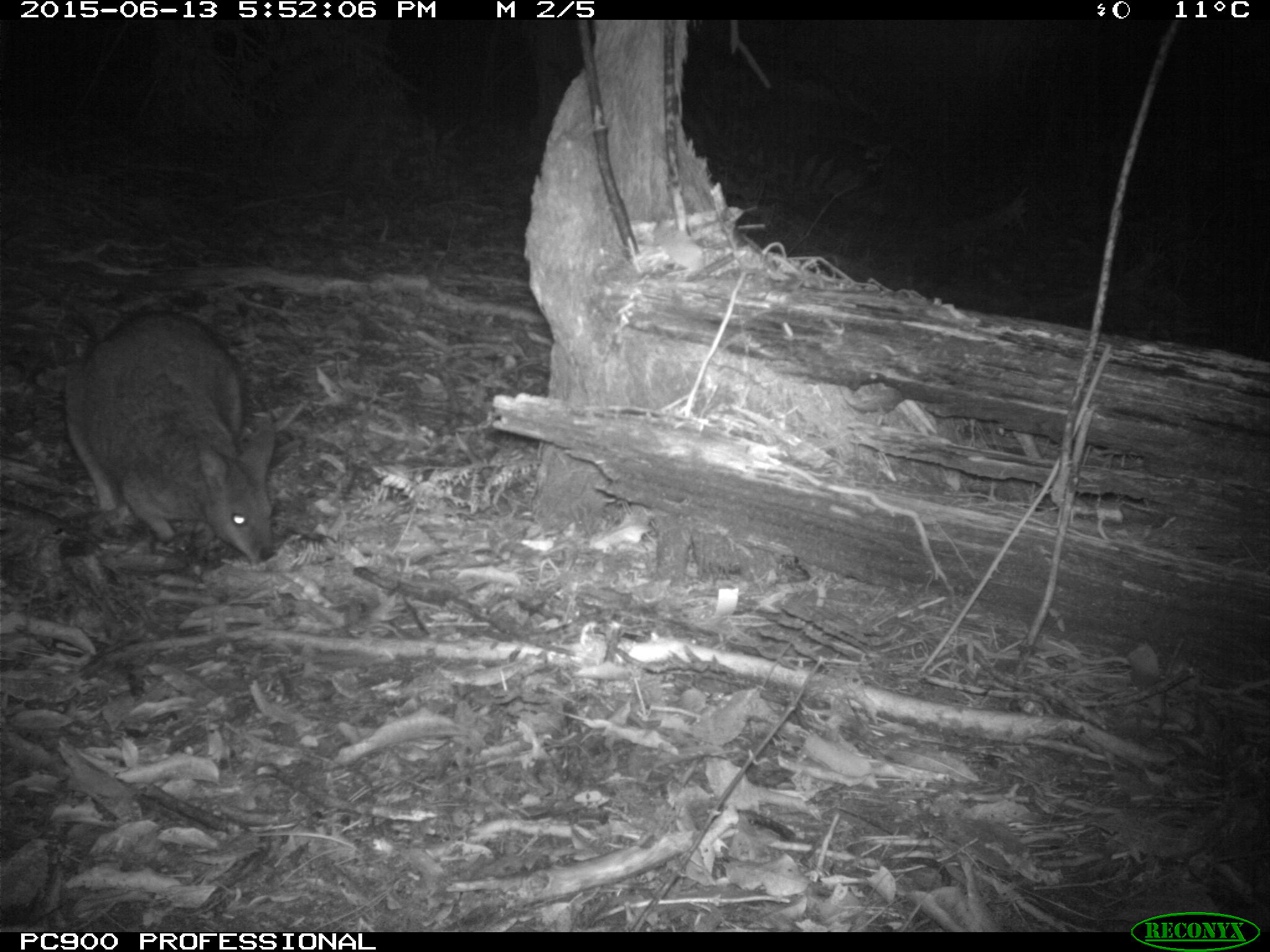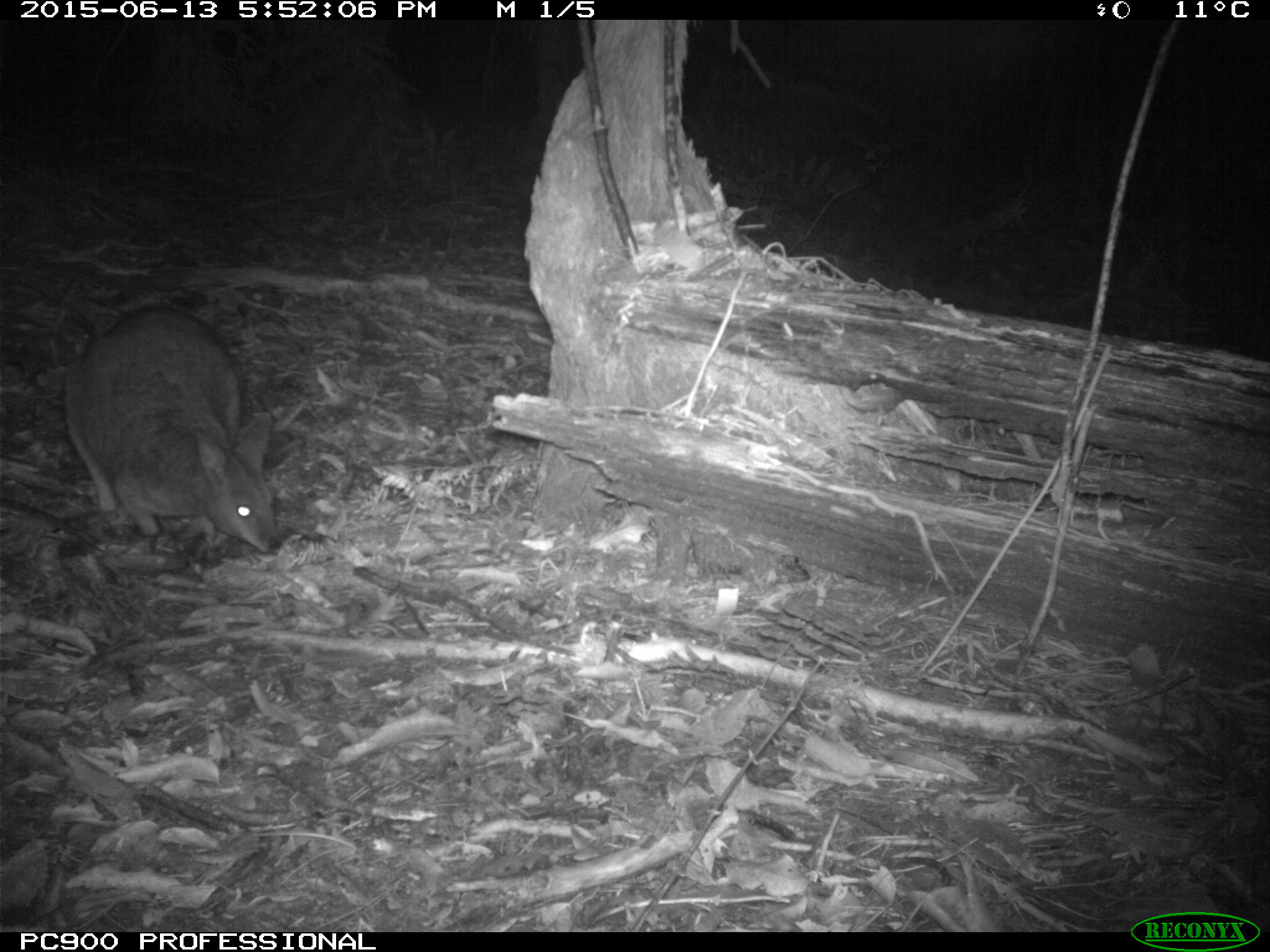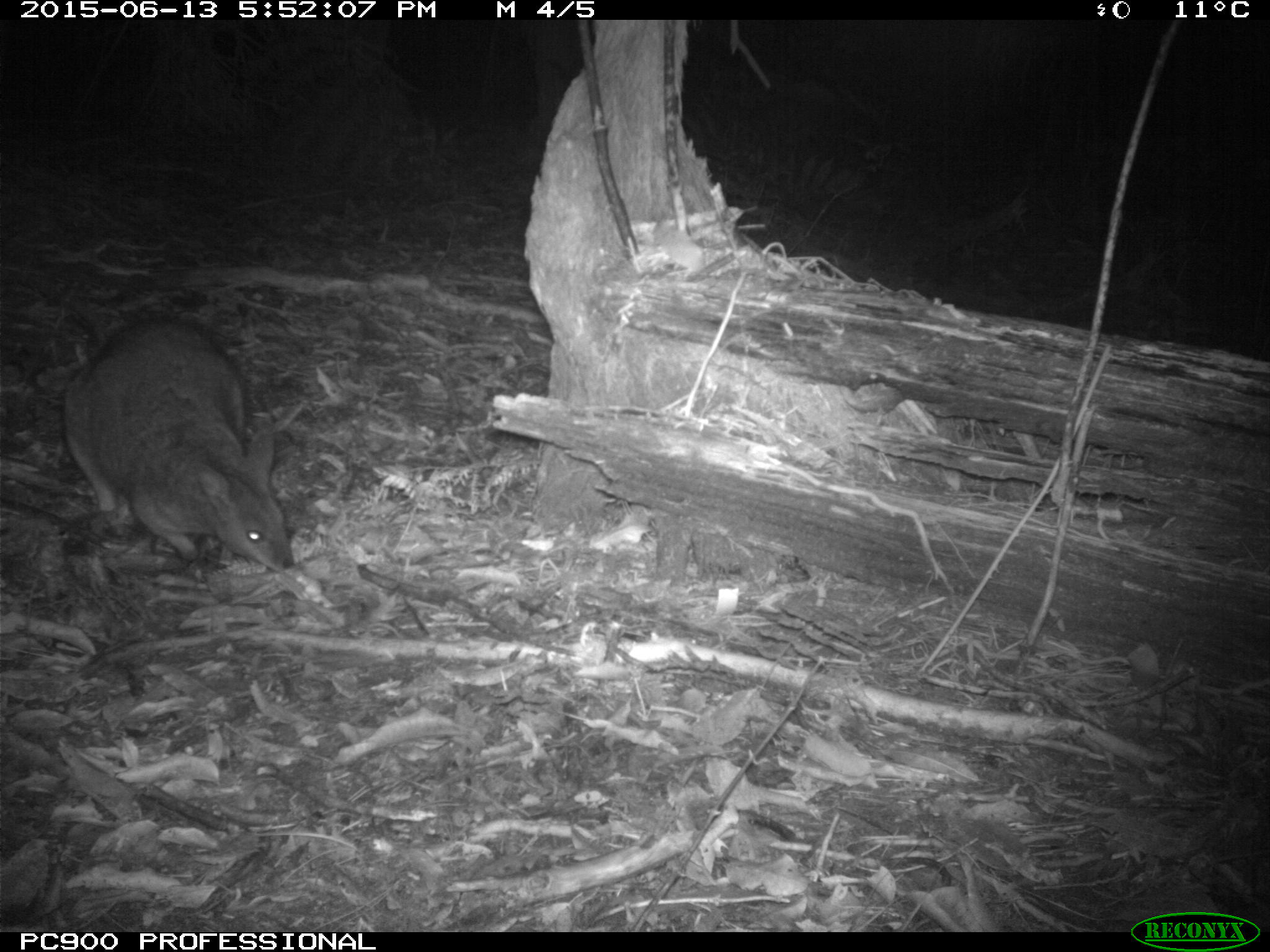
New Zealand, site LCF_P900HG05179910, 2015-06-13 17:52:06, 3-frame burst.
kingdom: Animalia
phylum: Chordata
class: Mammalia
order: Diprotodontia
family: Macropodidae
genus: Notamacropus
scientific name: Notamacropus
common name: wallaby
Wallaby (Notamacropus).